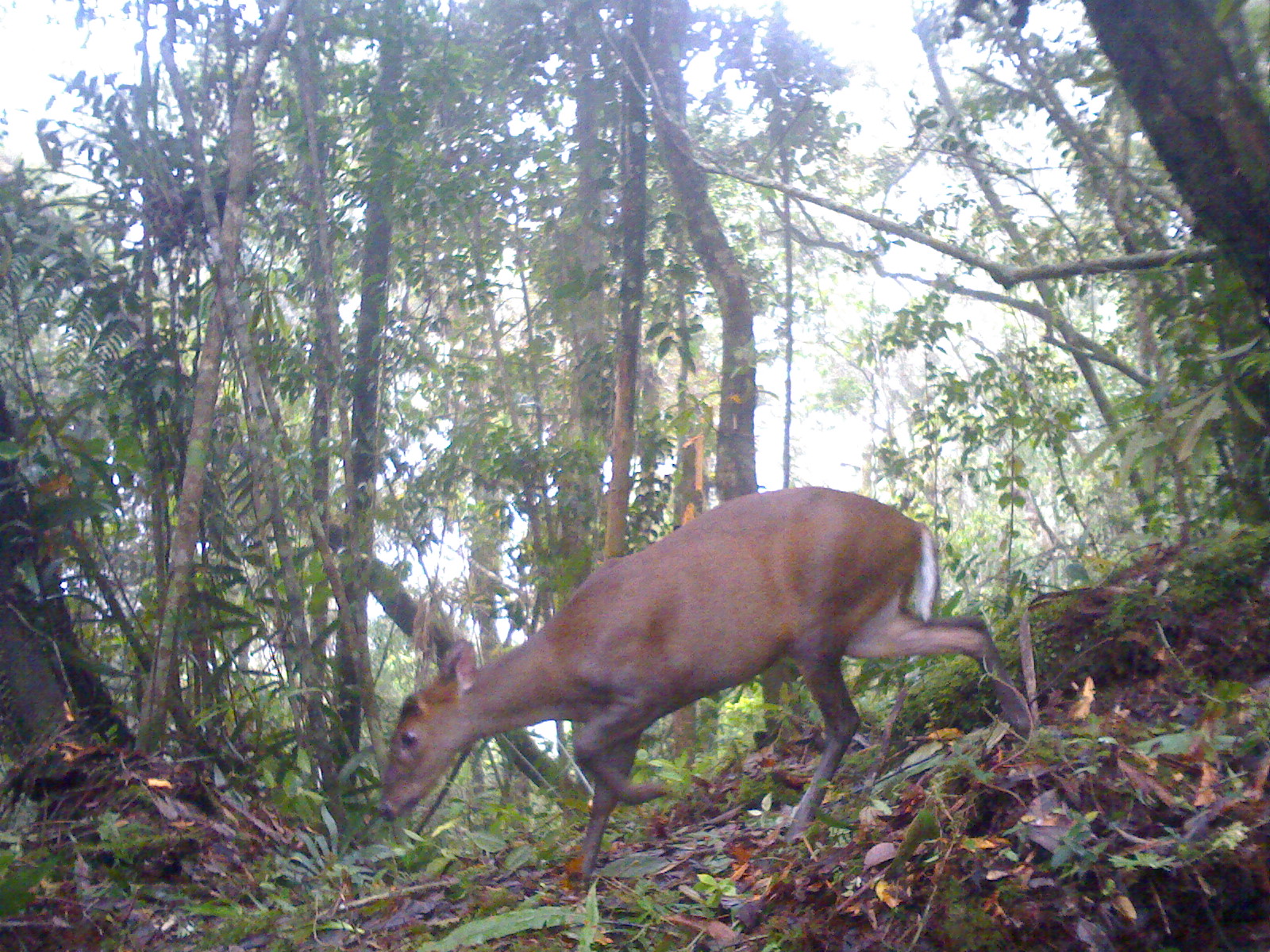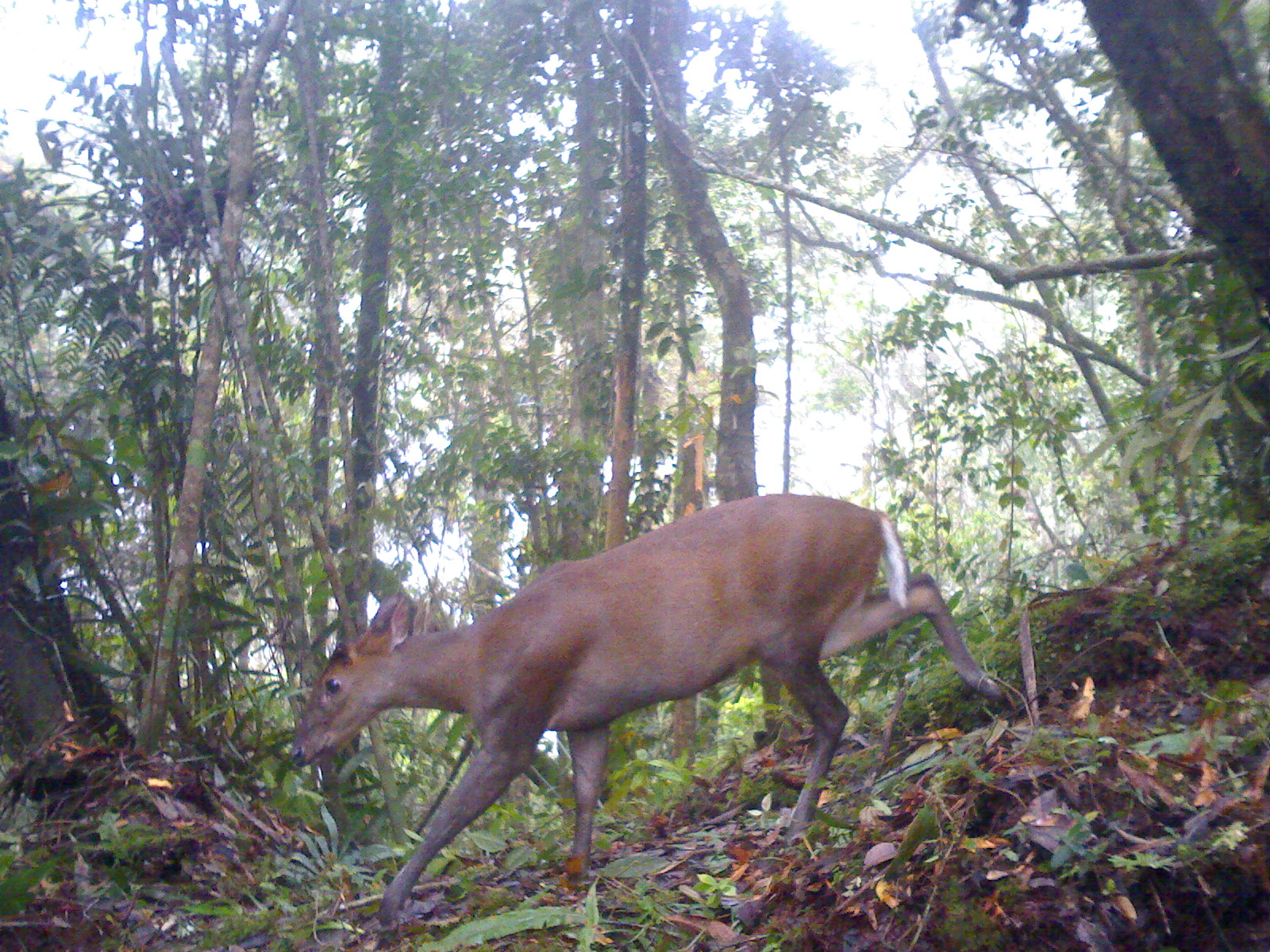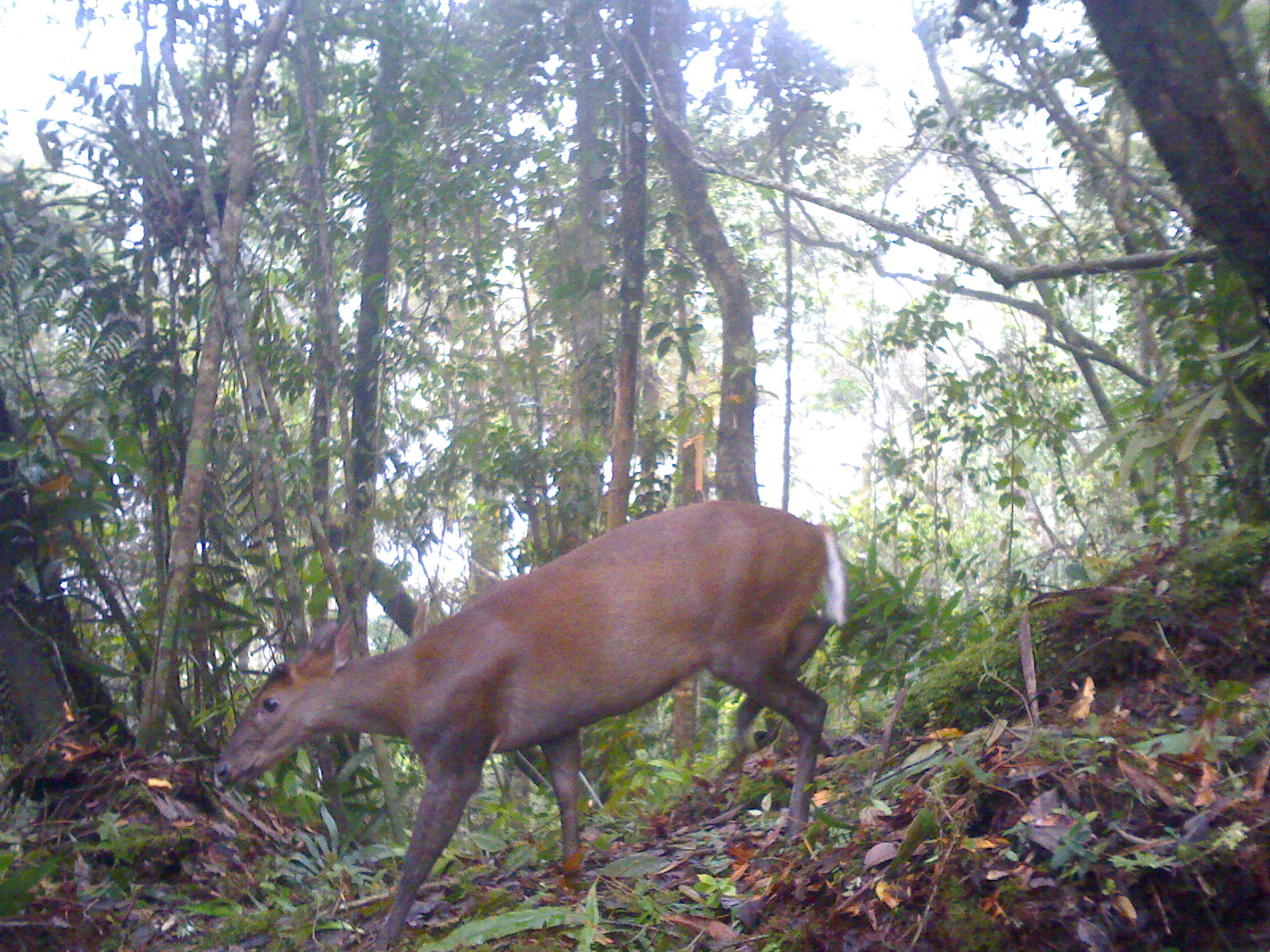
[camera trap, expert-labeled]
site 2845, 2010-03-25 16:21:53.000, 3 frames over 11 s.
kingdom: Animalia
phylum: Chordata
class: Mammalia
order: Artiodactyla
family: Cervidae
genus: Muntiacus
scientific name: Muntiacus muntjak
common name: southern red muntjac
Muntiacus muntjak (southern red muntjac), count 1.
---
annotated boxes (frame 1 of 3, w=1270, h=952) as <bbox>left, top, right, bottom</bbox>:
muntiacus muntjak: <bbox>368, 485, 1032, 878</bbox>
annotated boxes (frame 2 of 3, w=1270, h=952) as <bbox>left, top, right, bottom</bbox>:
muntiacus muntjak: <bbox>283, 491, 1001, 925</bbox>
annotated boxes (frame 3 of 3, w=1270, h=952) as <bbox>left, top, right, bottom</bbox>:
muntiacus muntjak: <bbox>213, 494, 852, 946</bbox>